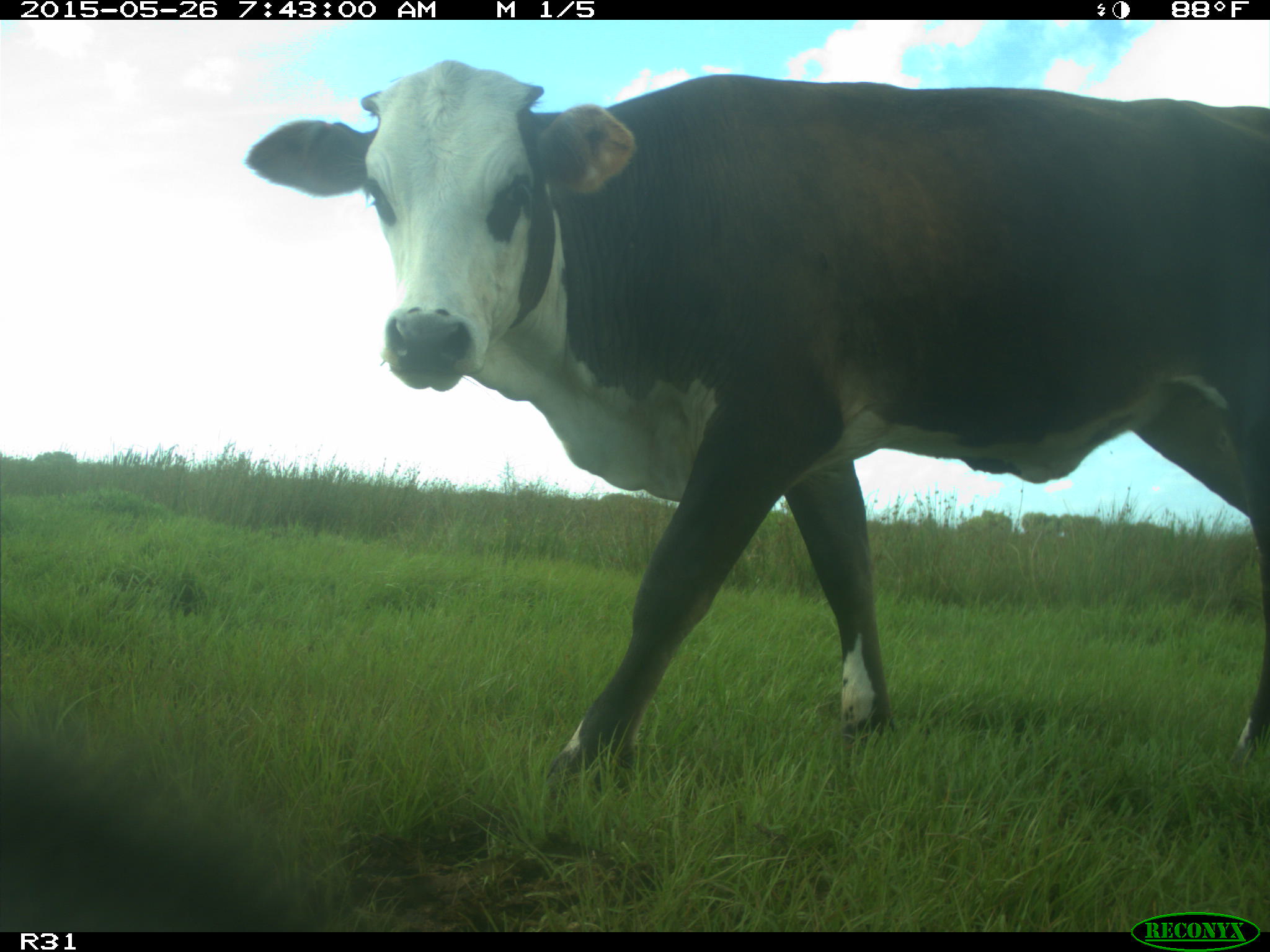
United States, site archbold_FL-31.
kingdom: Animalia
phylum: Chordata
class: Mammalia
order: Artiodactyla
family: Bovidae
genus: Bos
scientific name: Bos taurus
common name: domestic cow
Bos taurus (domestic cow).